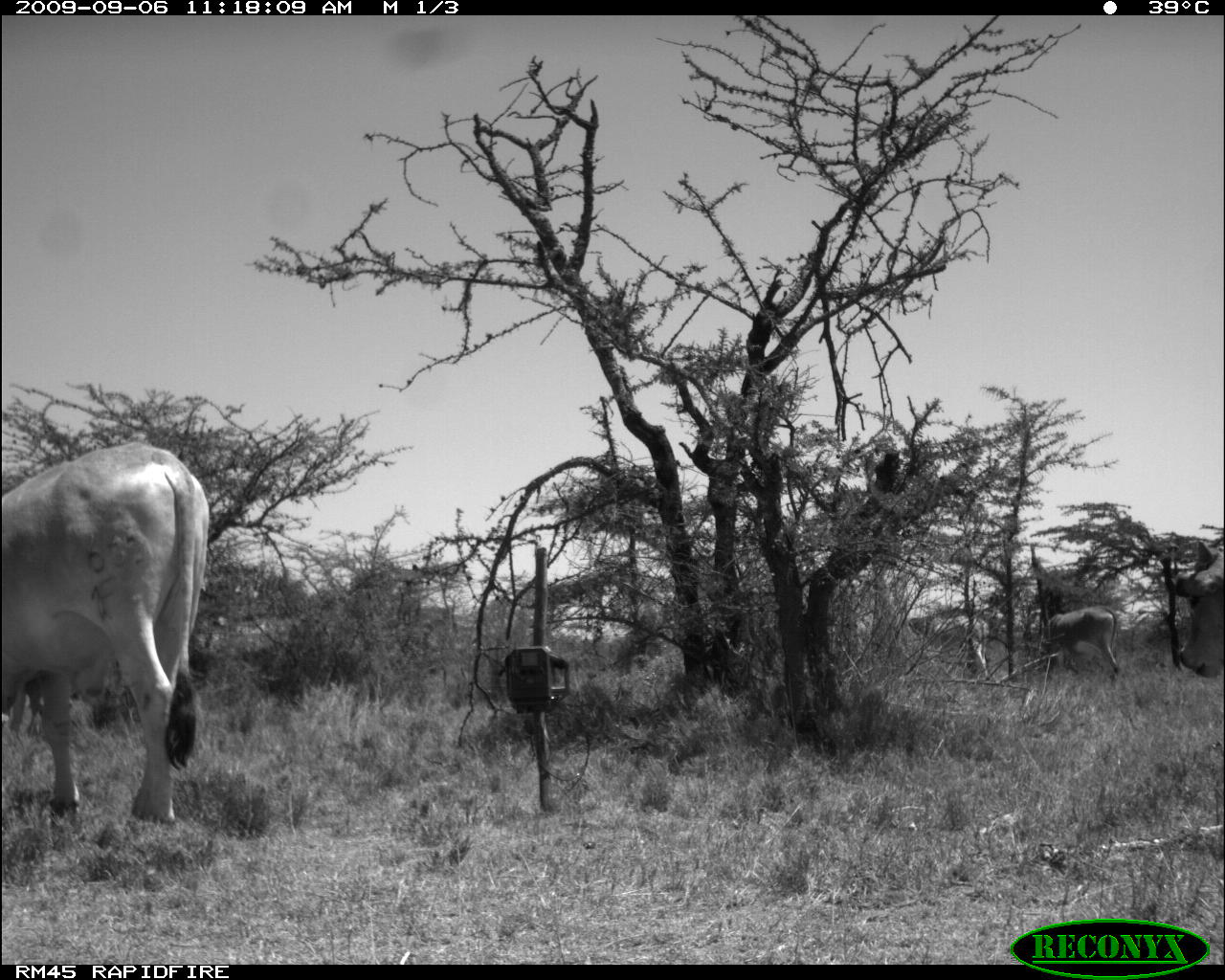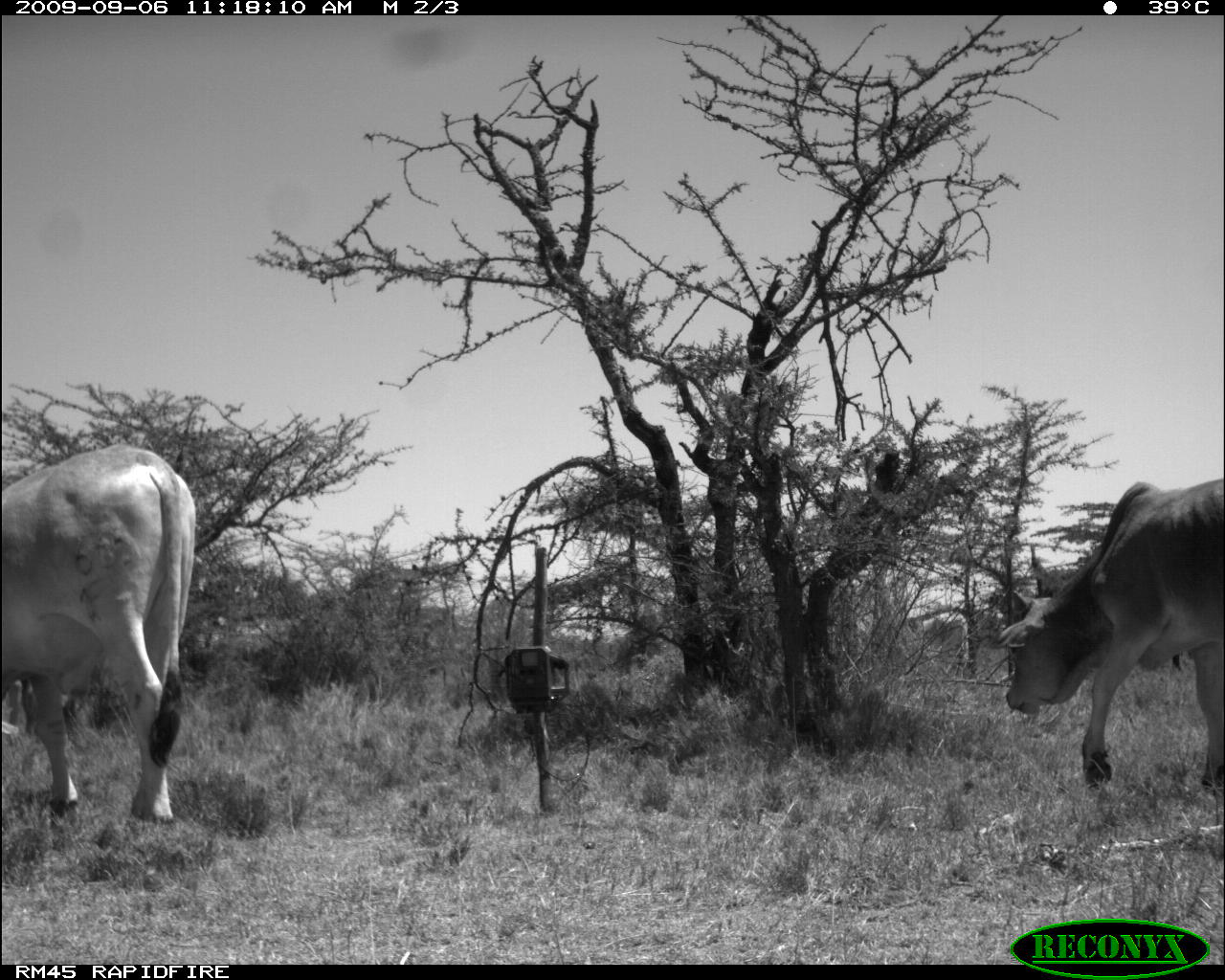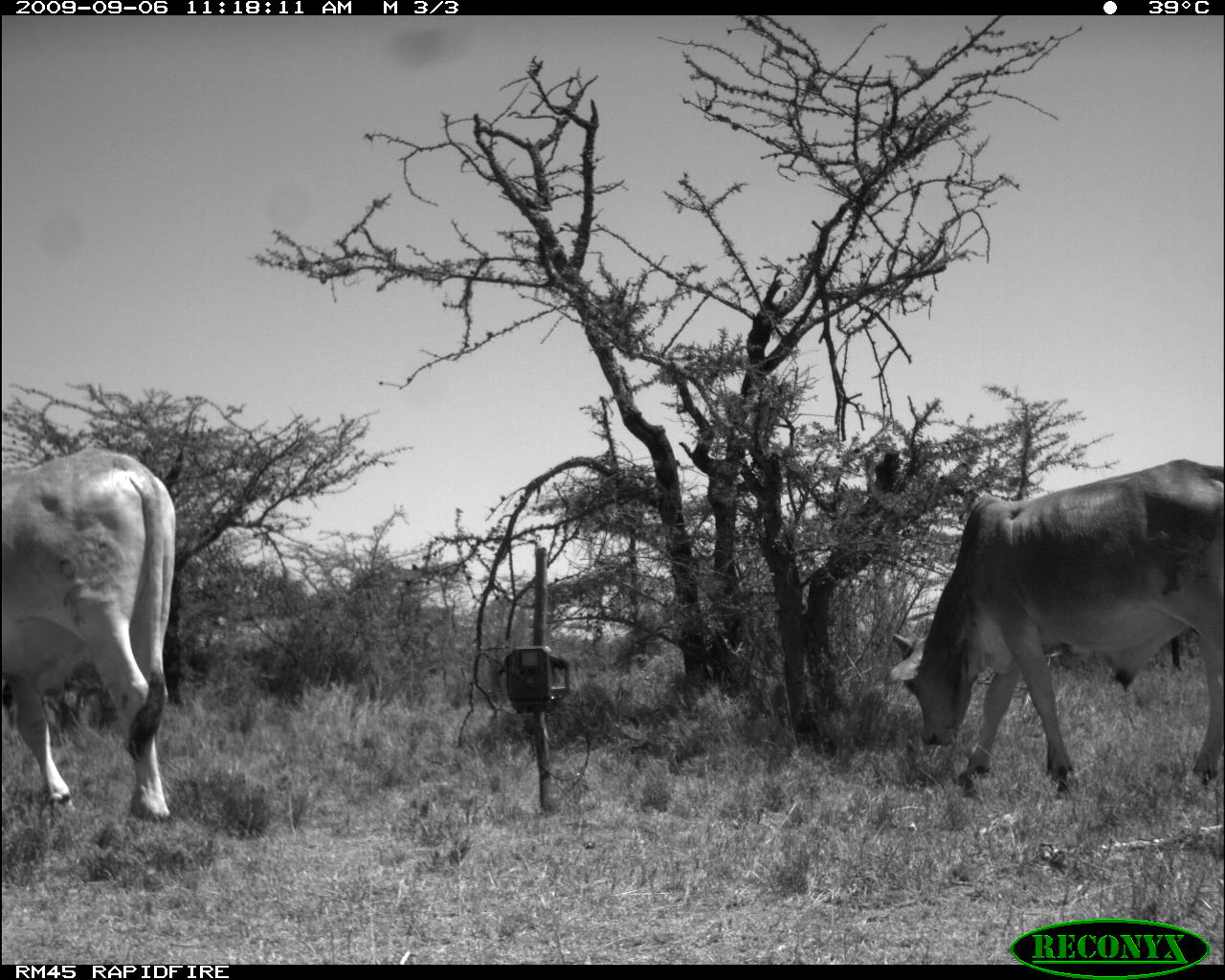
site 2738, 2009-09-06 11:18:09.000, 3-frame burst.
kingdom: Animalia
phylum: Chordata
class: Mammalia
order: Artiodactyla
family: Bovidae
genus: Bos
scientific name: Bos taurus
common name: domestic cattle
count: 3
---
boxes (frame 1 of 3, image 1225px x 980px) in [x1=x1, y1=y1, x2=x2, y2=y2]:
bos taurus: [x1=0, y1=443, x2=214, y2=830]; [x1=1154, y1=536, x2=1225, y2=679]; [x1=1035, y1=606, x2=1119, y2=680]; [x1=875, y1=441, x2=907, y2=496]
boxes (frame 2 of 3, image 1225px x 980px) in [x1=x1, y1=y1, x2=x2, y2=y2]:
bos taurus: [x1=0, y1=442, x2=200, y2=823]; [x1=998, y1=479, x2=1225, y2=790]; [x1=872, y1=441, x2=909, y2=497]